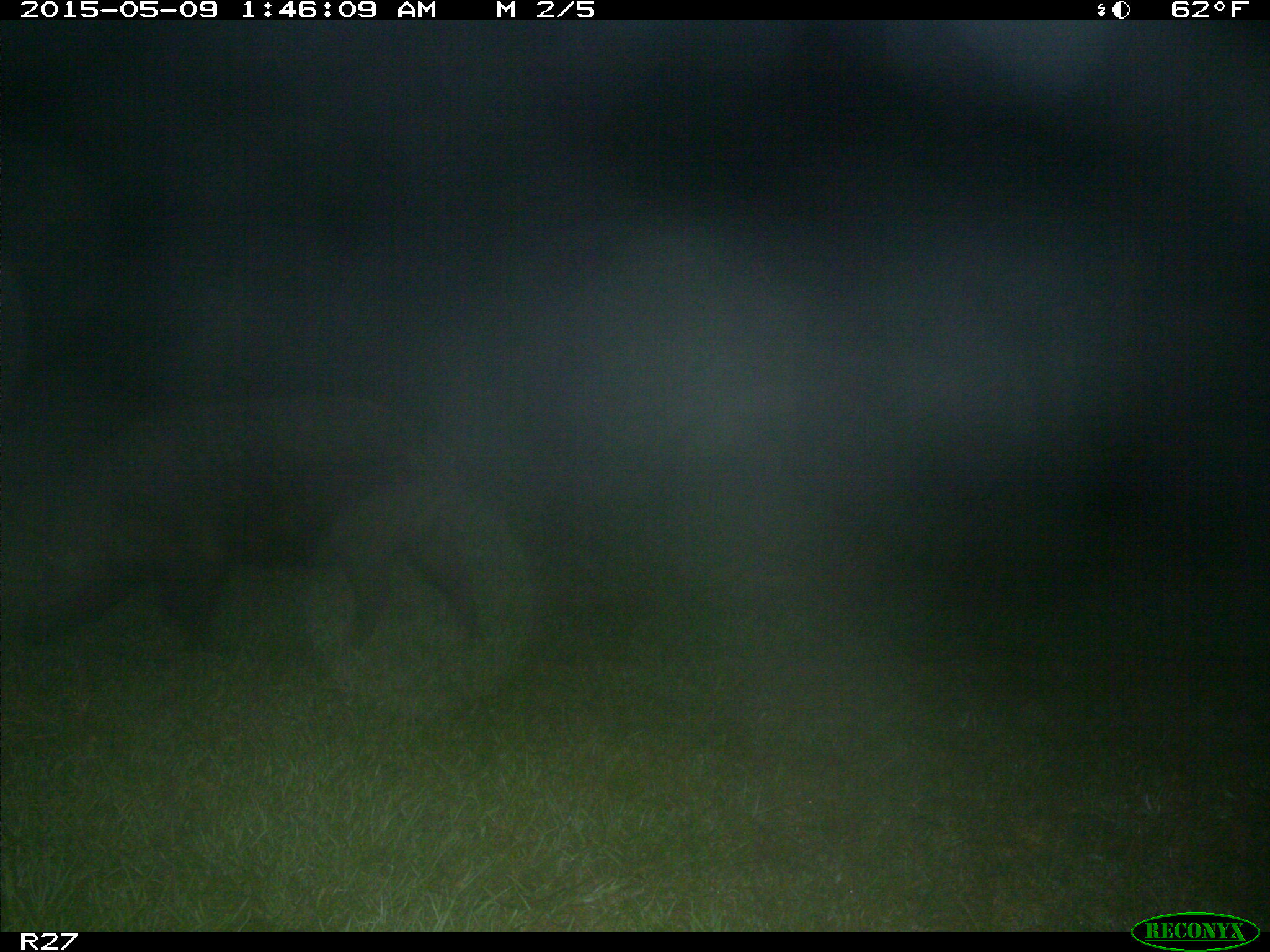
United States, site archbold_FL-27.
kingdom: Animalia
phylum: Chordata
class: Mammalia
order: Artiodactyla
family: Suidae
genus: Sus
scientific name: Sus scrofa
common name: wild boar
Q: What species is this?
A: Sus scrofa (wild boar).